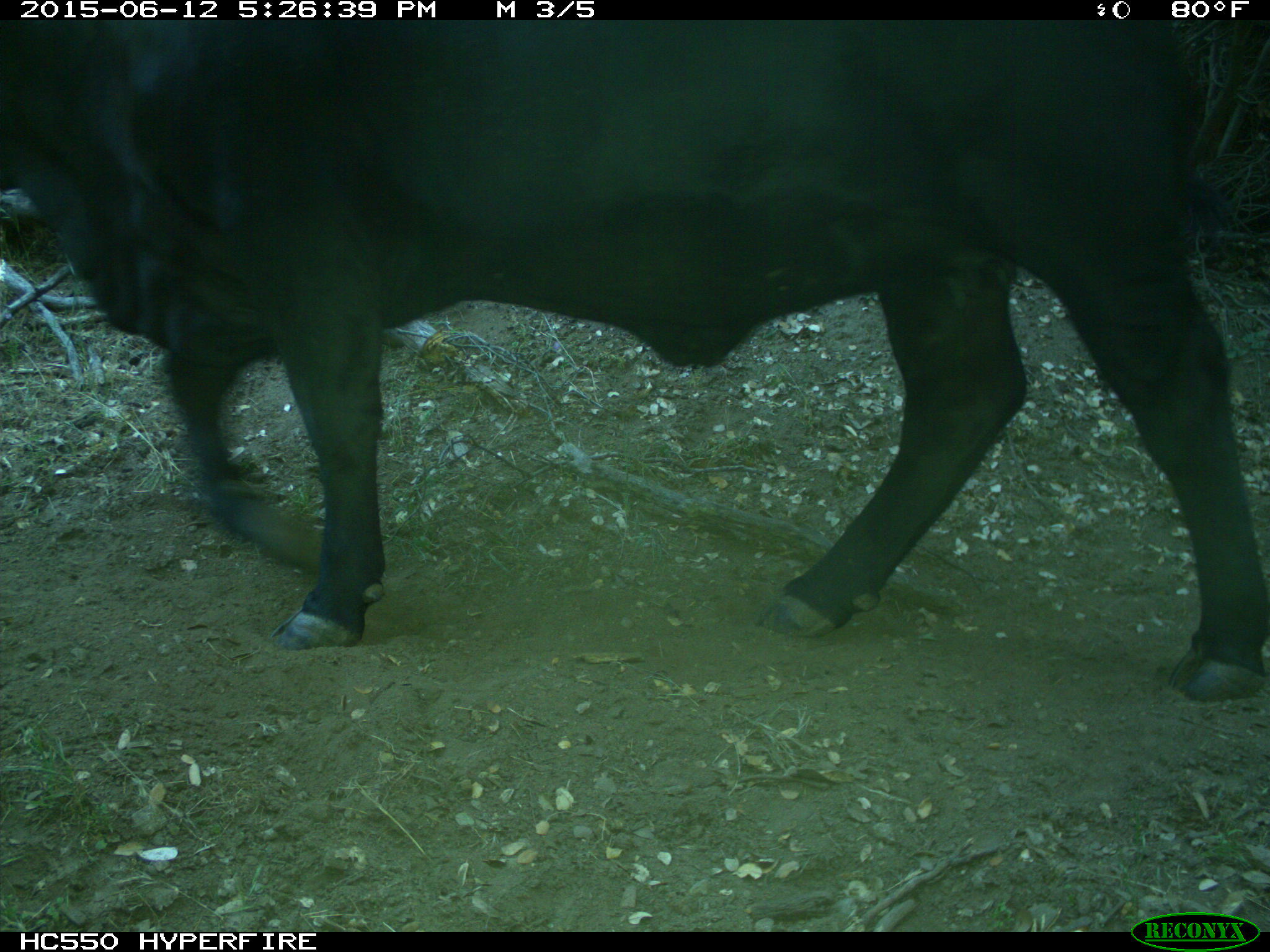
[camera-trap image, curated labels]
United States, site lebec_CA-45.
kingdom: Animalia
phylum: Chordata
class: Mammalia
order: Artiodactyla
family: Bovidae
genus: Bos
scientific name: Bos taurus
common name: domestic cow